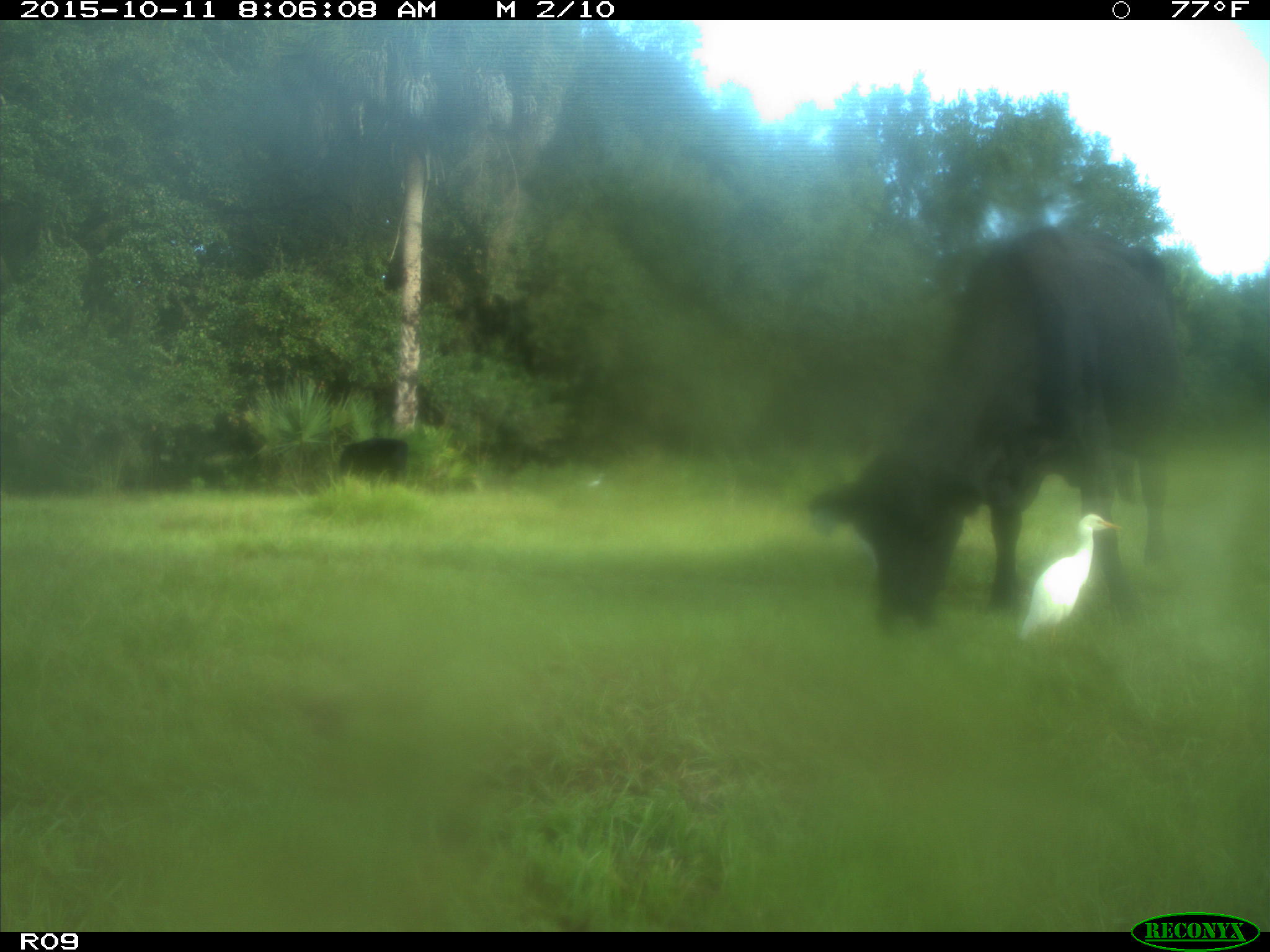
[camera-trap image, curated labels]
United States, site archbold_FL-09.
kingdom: Animalia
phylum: Chordata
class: Mammalia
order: Artiodactyla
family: Bovidae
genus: Bos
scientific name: Bos taurus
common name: domestic cow